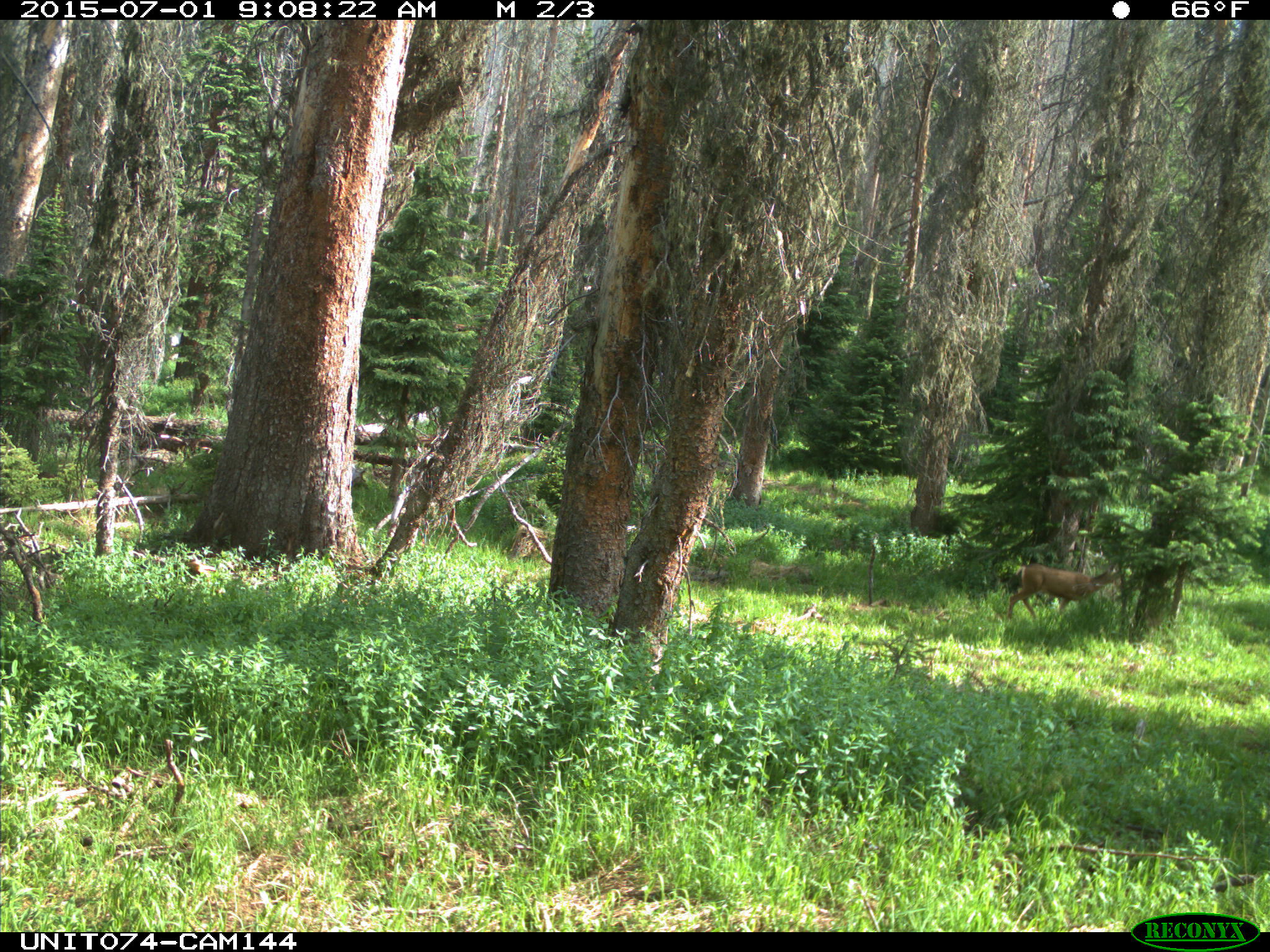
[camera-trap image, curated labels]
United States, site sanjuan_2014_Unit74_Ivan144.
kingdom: Animalia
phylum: Chordata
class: Mammalia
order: Artiodactyla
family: Cervidae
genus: Odocoileus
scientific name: Odocoileus hemionus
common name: mule deer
Odocoileus hemionus (mule deer).